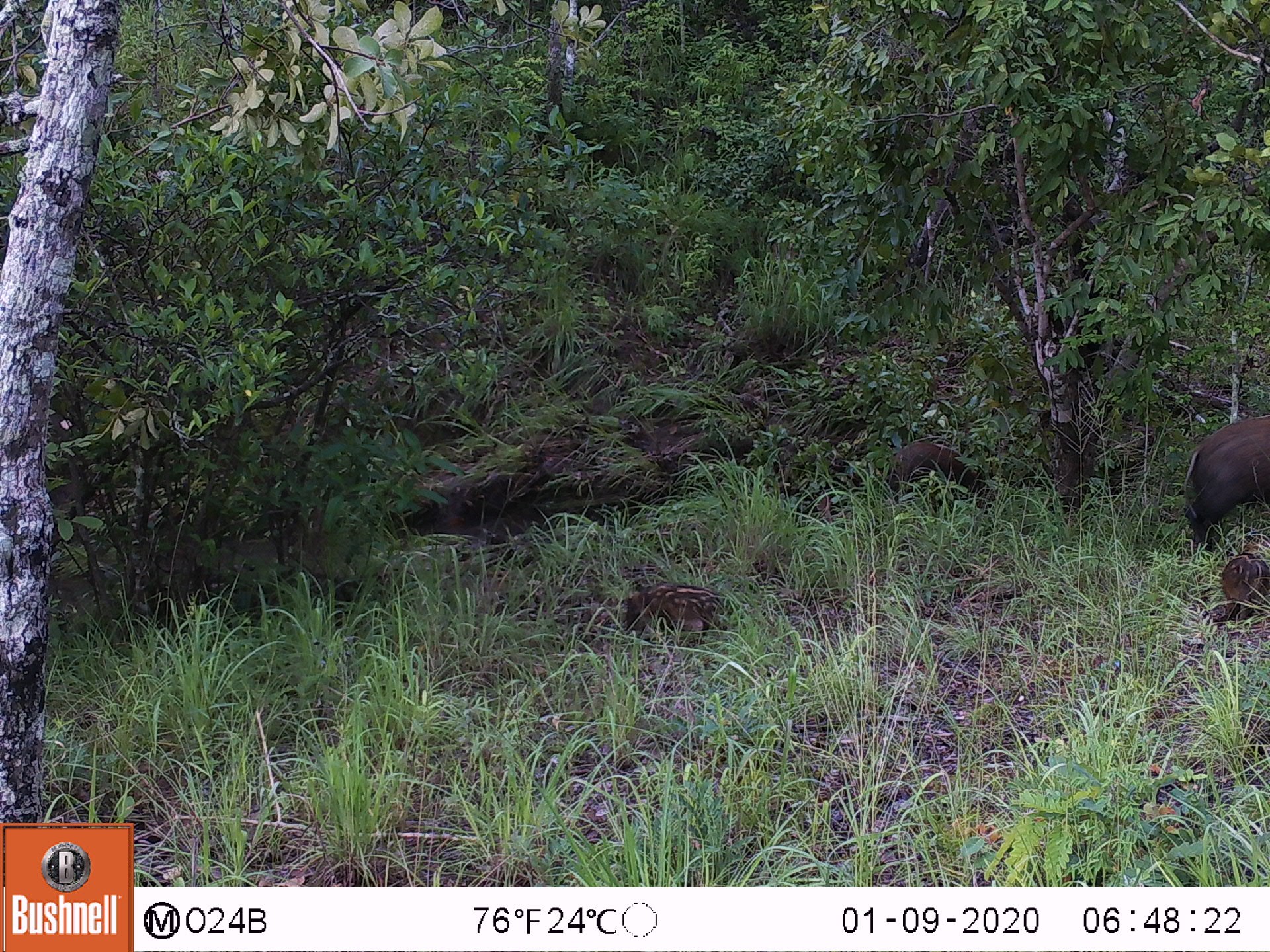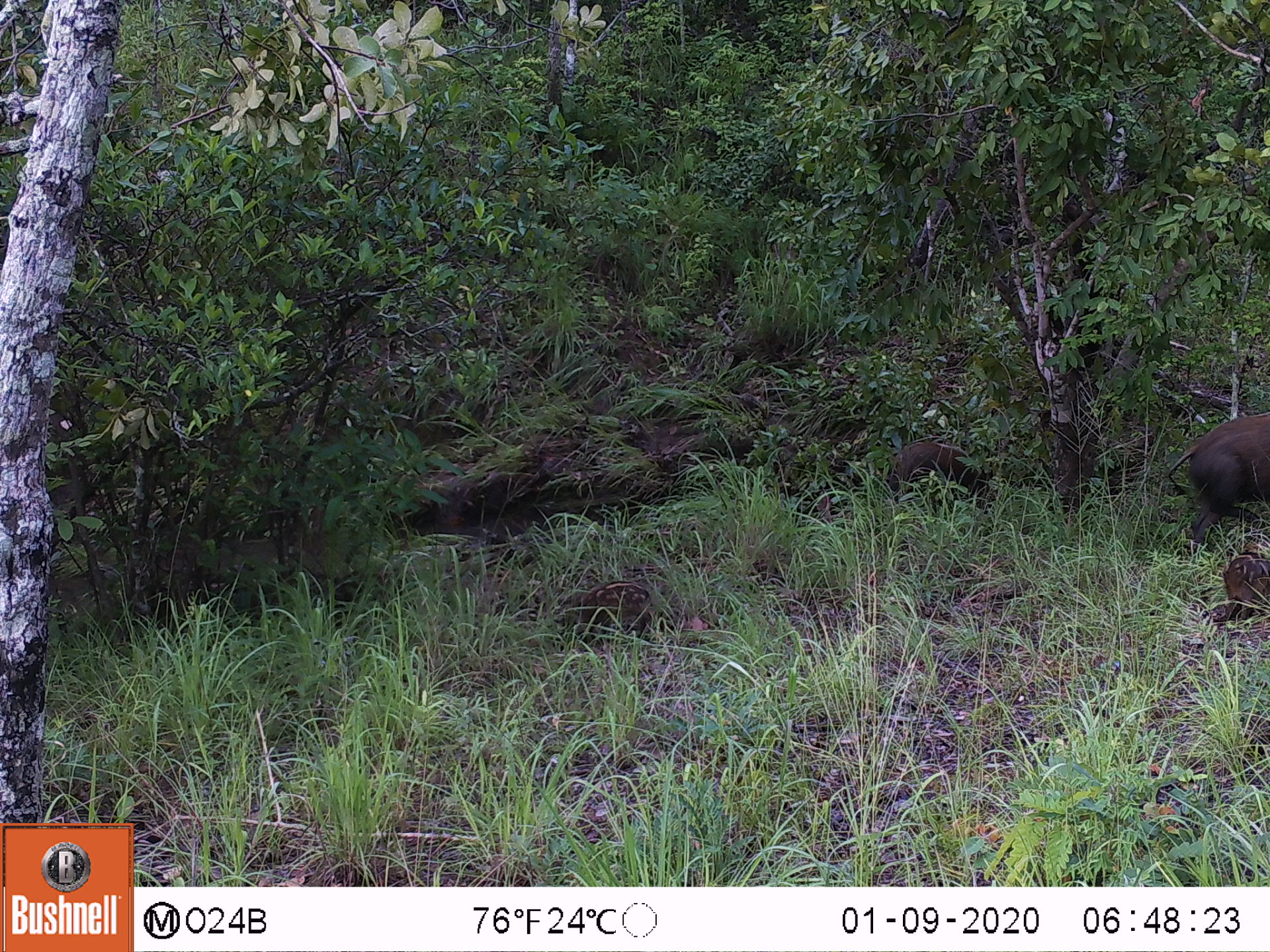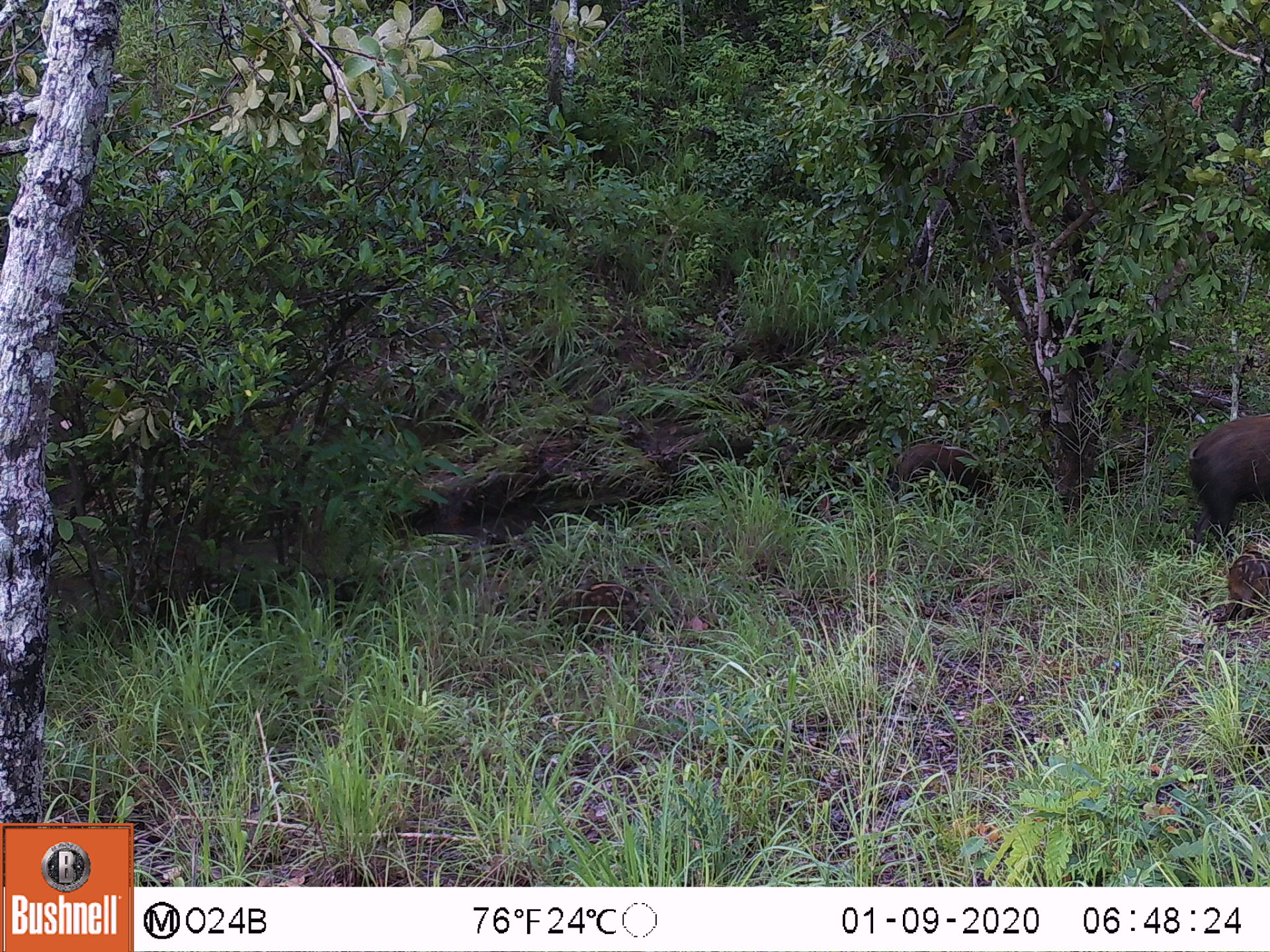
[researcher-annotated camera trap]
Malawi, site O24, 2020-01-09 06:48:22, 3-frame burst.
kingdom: Animalia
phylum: Chordata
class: Mammalia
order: Artiodactyla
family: Suidae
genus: Potamochoerus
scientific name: Potamochoerus larvatus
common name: bushpig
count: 4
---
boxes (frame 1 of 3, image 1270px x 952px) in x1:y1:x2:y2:
bushpig: 1180:408:1265:547; 612:575:739:652; 879:440:998:502; 1206:547:1263:620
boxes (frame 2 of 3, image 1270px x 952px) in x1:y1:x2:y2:
bushpig: 868:435:1012:515; 1168:413:1263:515; 550:580:656:635; 1224:539:1263:623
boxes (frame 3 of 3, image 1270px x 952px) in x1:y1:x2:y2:
bushpig: 866:437:1003:515; 1184:407:1263:528; 544:577:659:638; 1223:543:1263:631